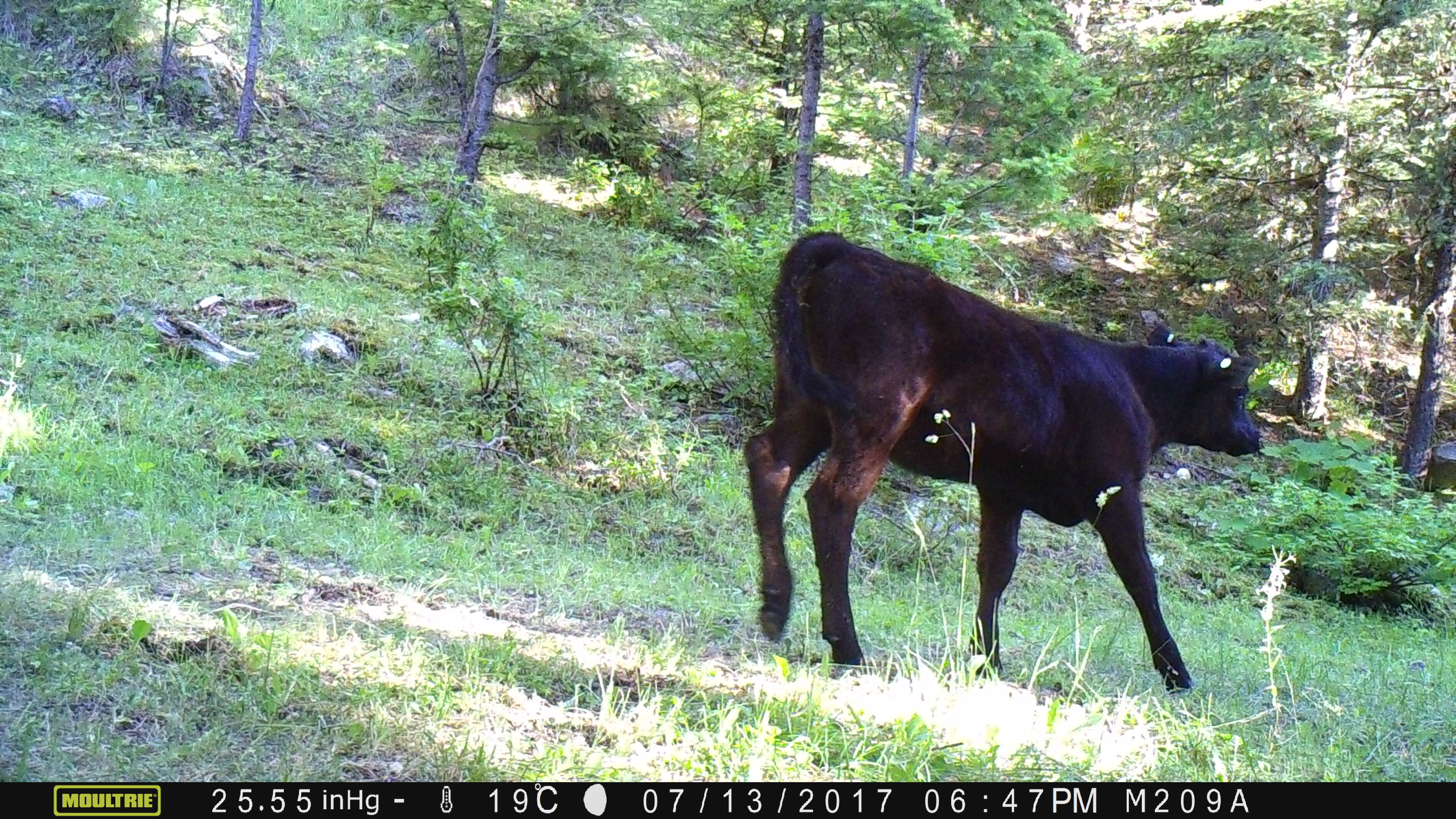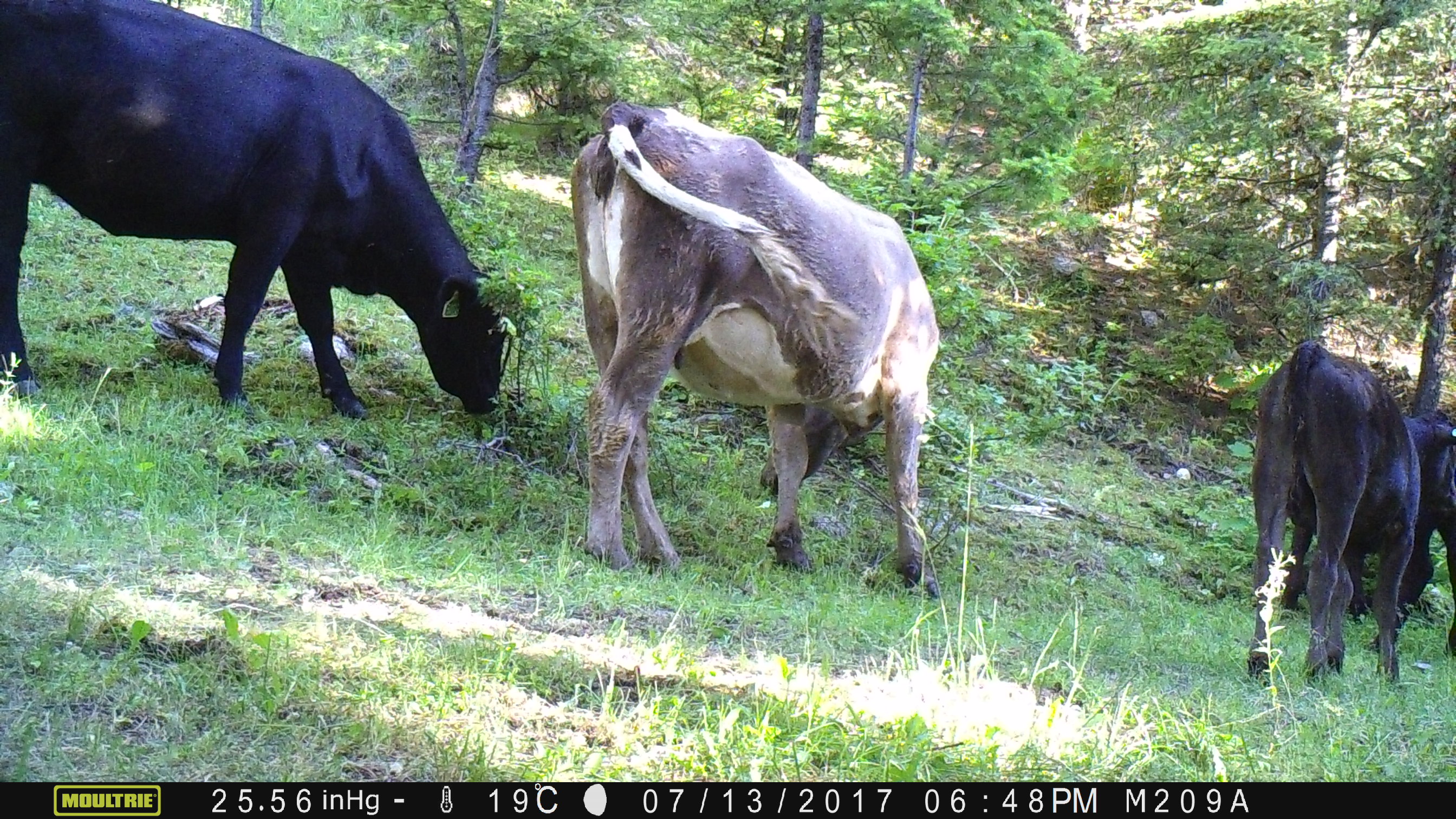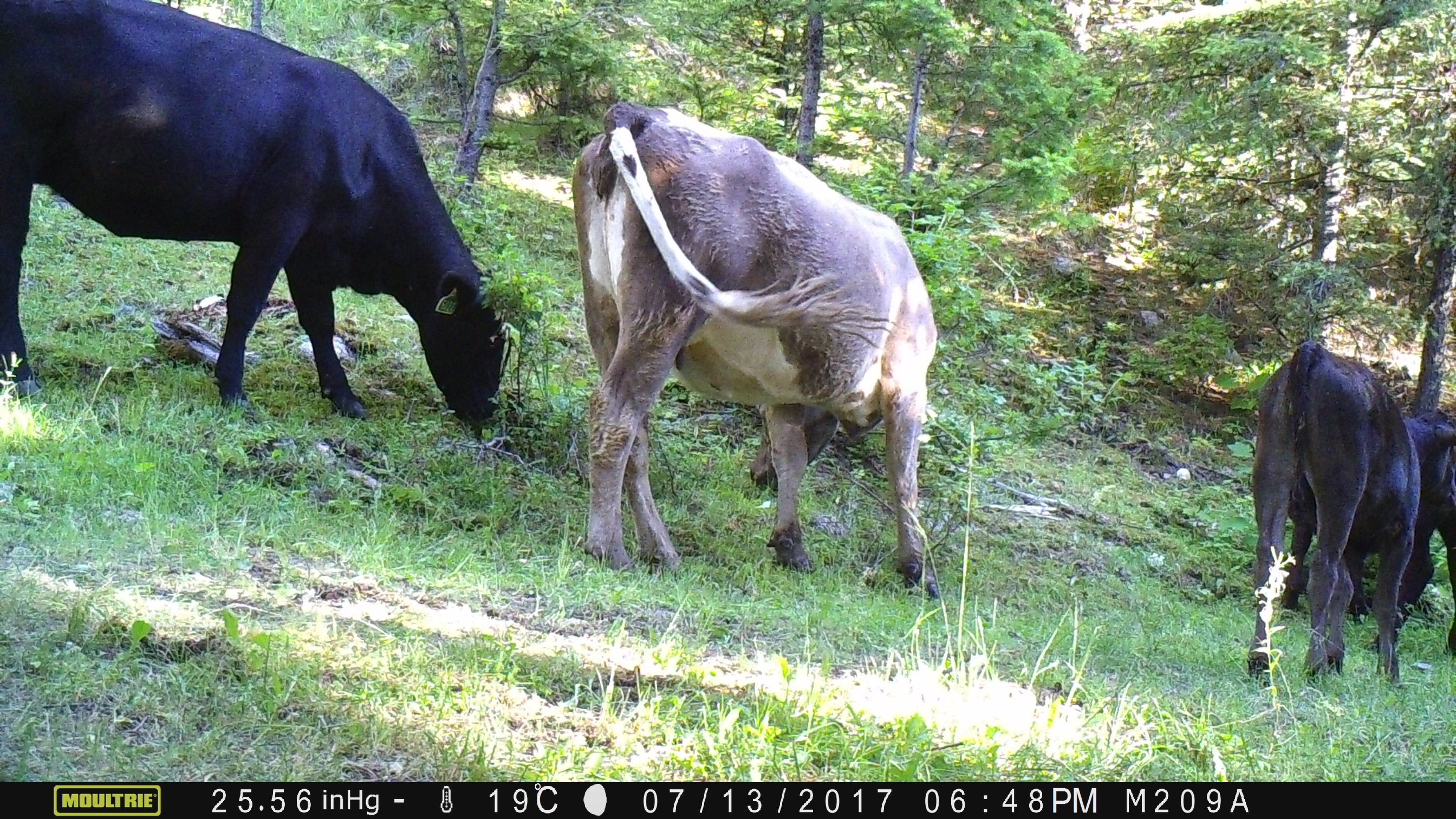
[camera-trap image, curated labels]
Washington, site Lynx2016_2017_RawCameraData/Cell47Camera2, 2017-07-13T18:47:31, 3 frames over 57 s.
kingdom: Animalia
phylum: Chordata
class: Mammalia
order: Artiodactyla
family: Bovidae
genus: Bos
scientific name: Bos taurus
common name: domestic cattle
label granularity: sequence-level